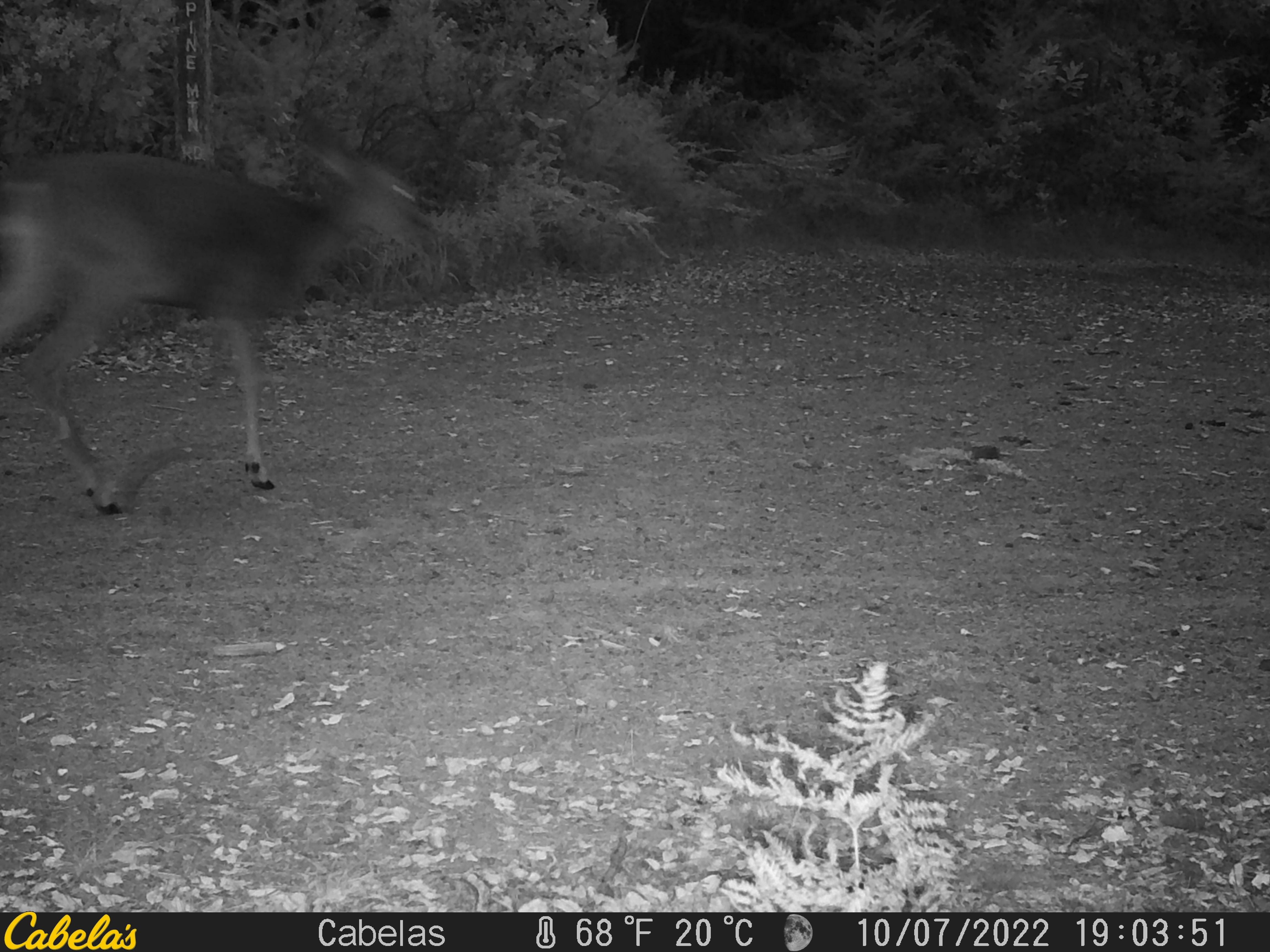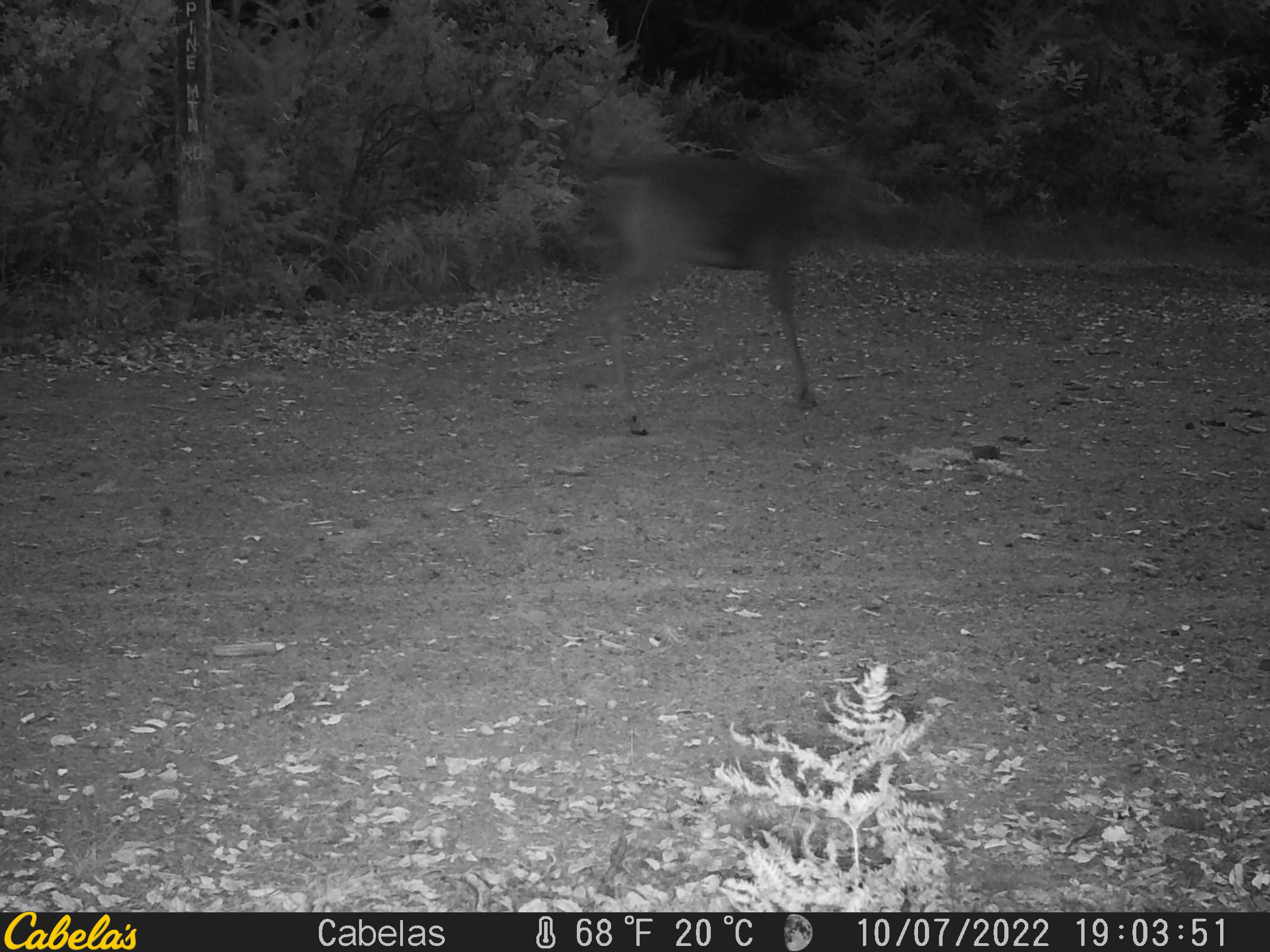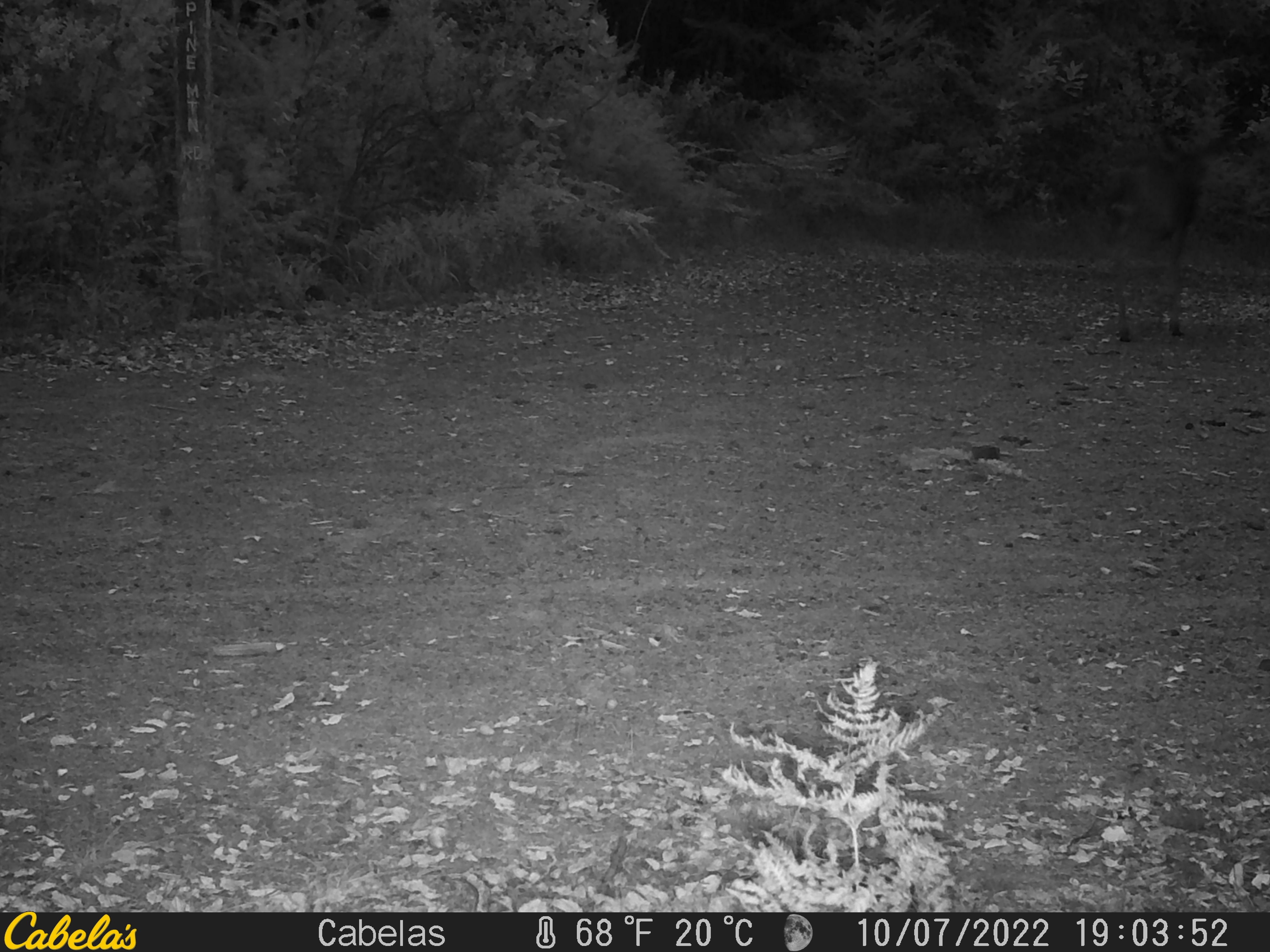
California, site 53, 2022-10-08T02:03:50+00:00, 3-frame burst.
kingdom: Animalia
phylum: Chordata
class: Mammalia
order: Artiodactyla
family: Cervidae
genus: Odocoileus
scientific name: Odocoileus hemionus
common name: mule deer